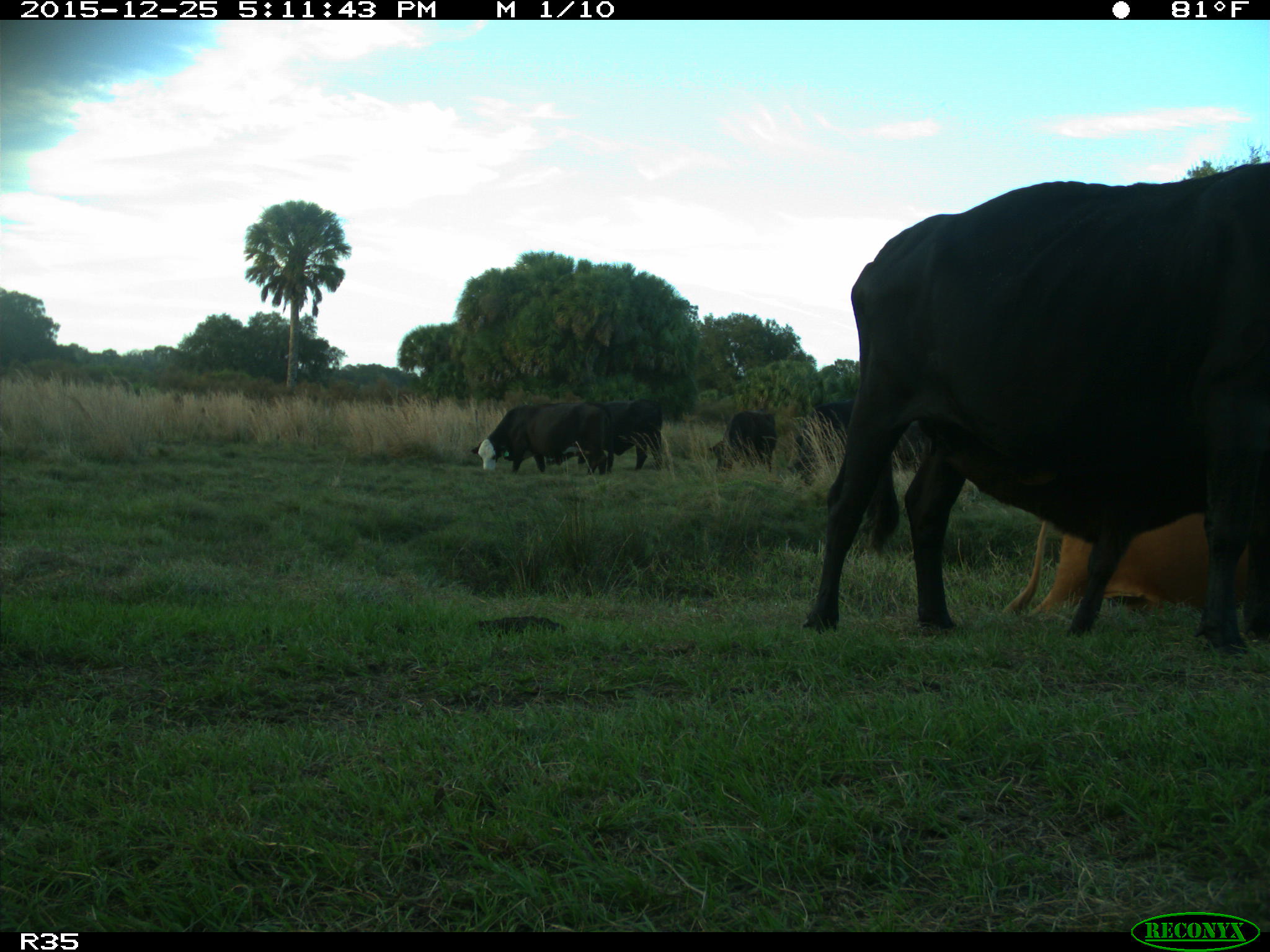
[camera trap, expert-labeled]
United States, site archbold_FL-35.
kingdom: Animalia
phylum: Chordata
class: Mammalia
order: Artiodactyla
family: Bovidae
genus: Bos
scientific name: Bos taurus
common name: domestic cow